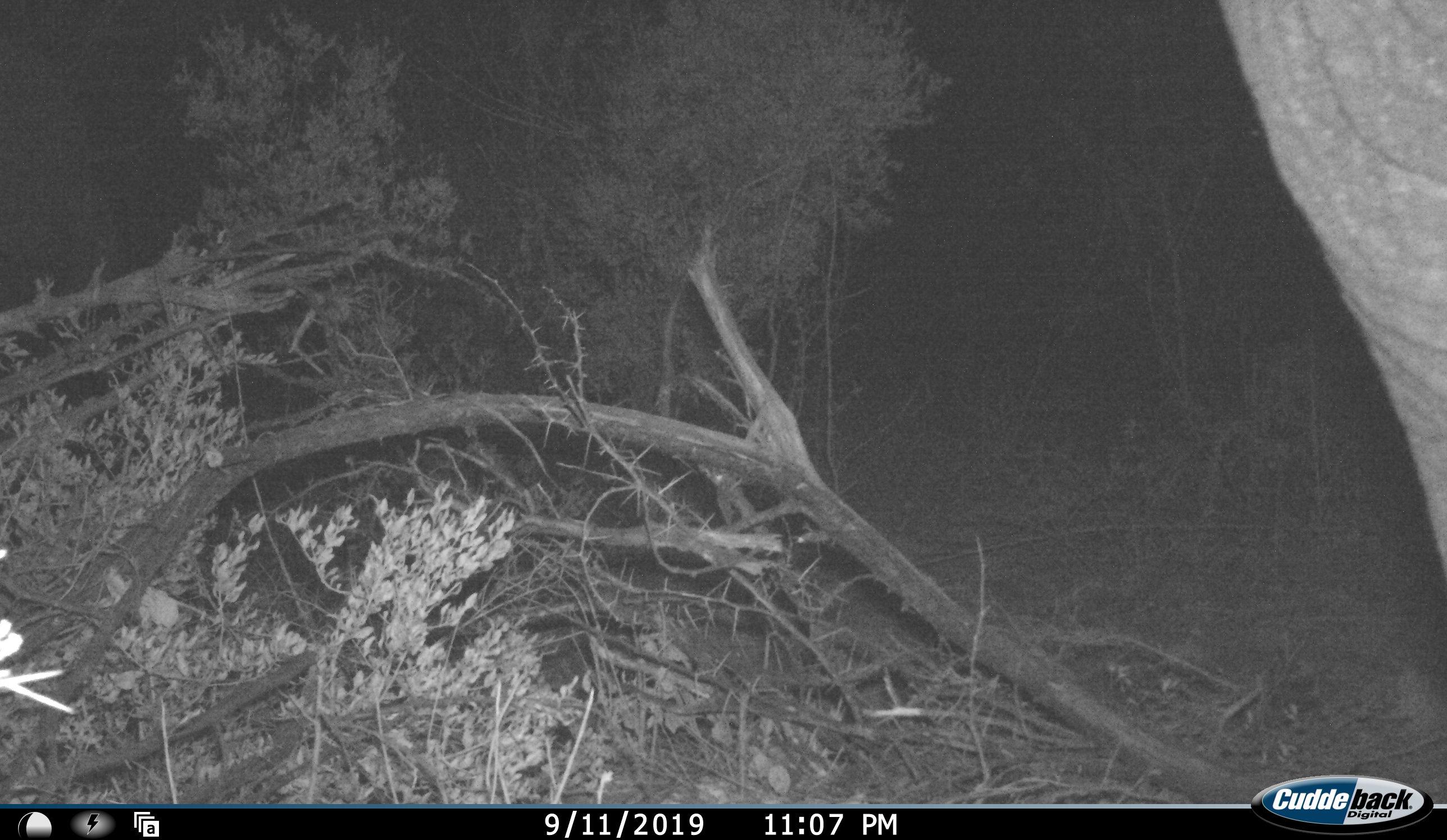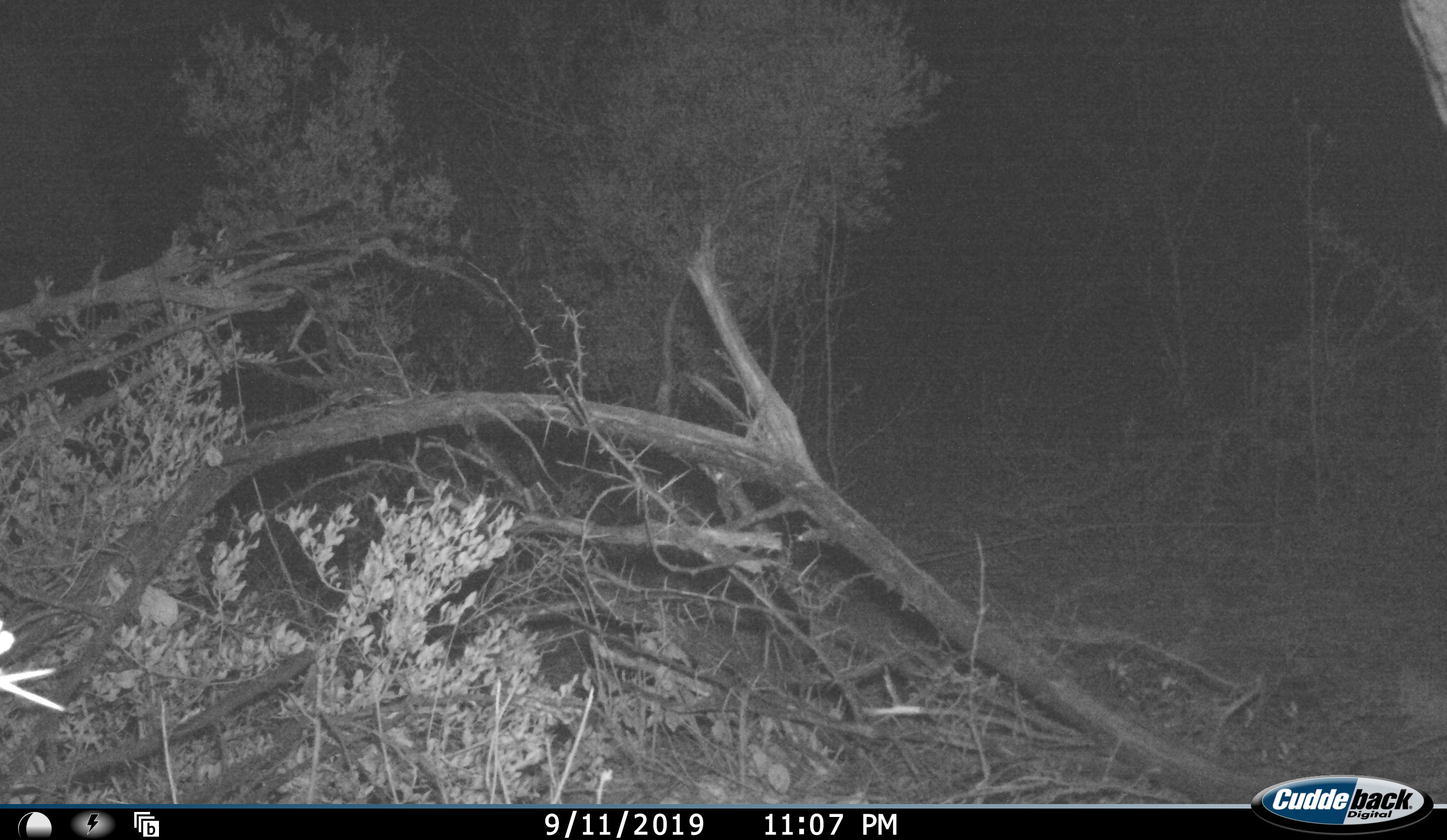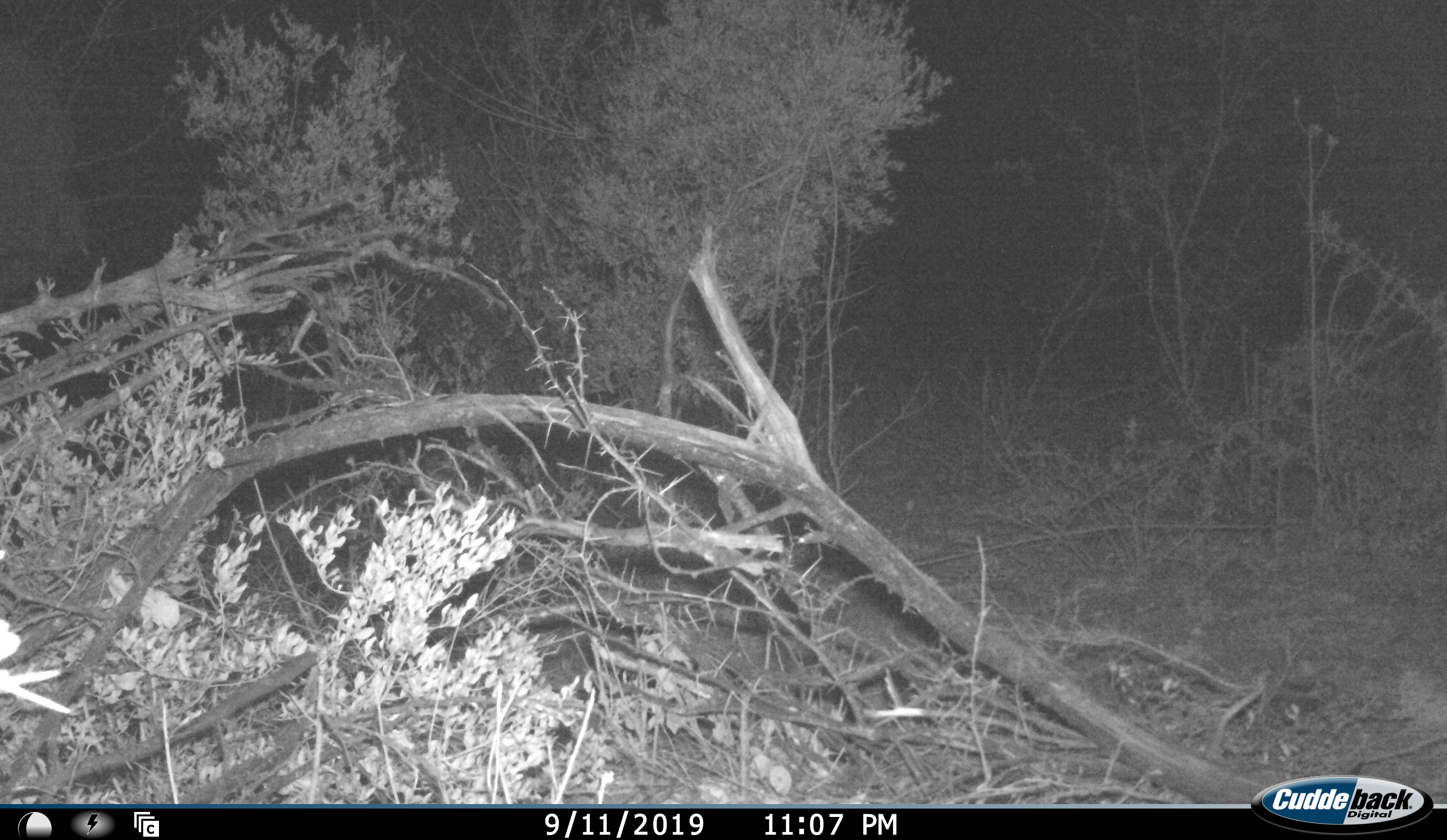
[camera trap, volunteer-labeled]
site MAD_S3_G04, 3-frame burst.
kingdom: Animalia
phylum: Chordata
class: Mammalia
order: Proboscidea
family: Elephantidae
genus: Loxodonta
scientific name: Loxodonta africana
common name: african bush elephant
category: elephant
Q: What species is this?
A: Elephant (african bush elephant) (Loxodonta africana).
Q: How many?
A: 1.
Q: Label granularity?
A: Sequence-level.